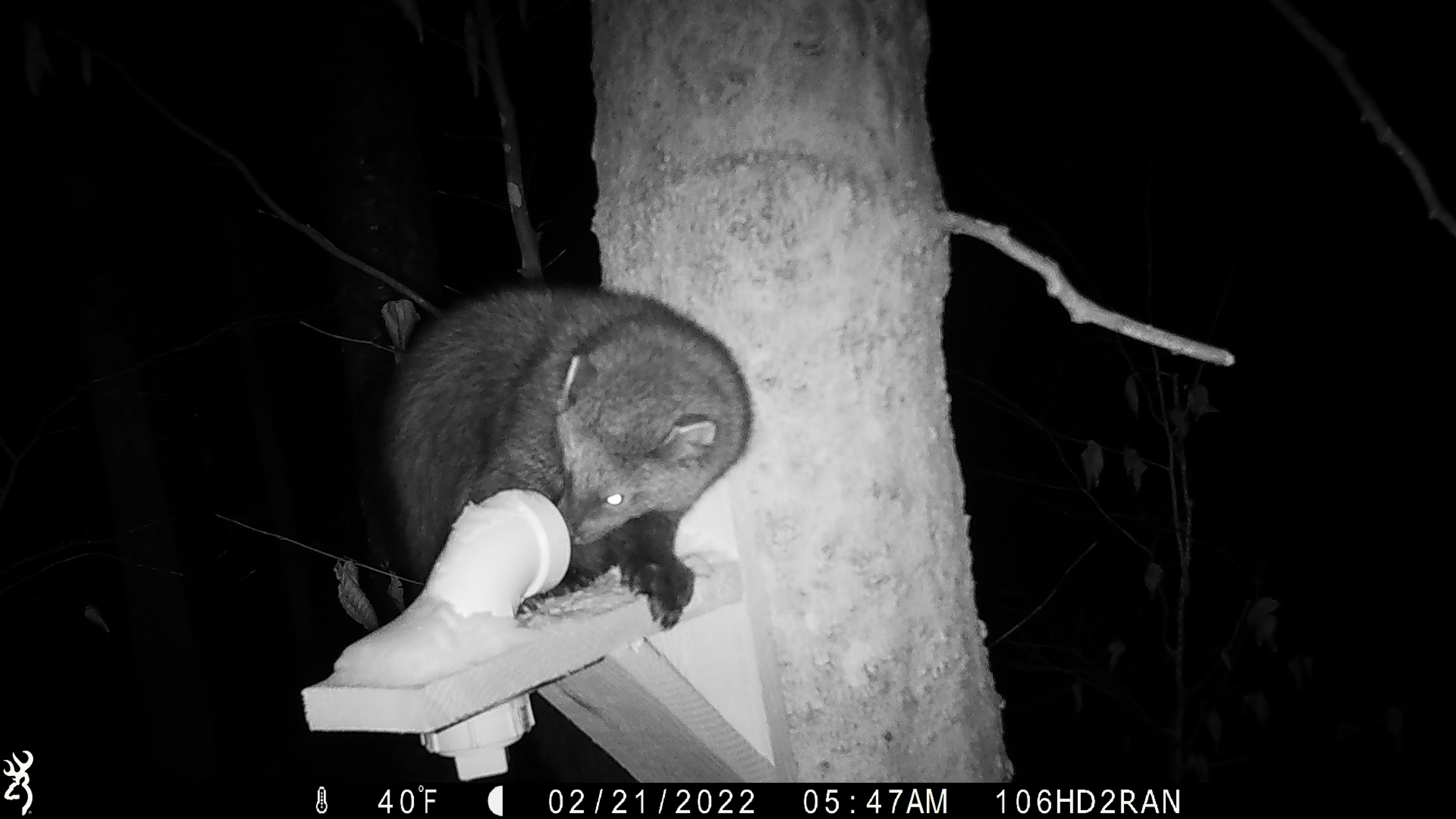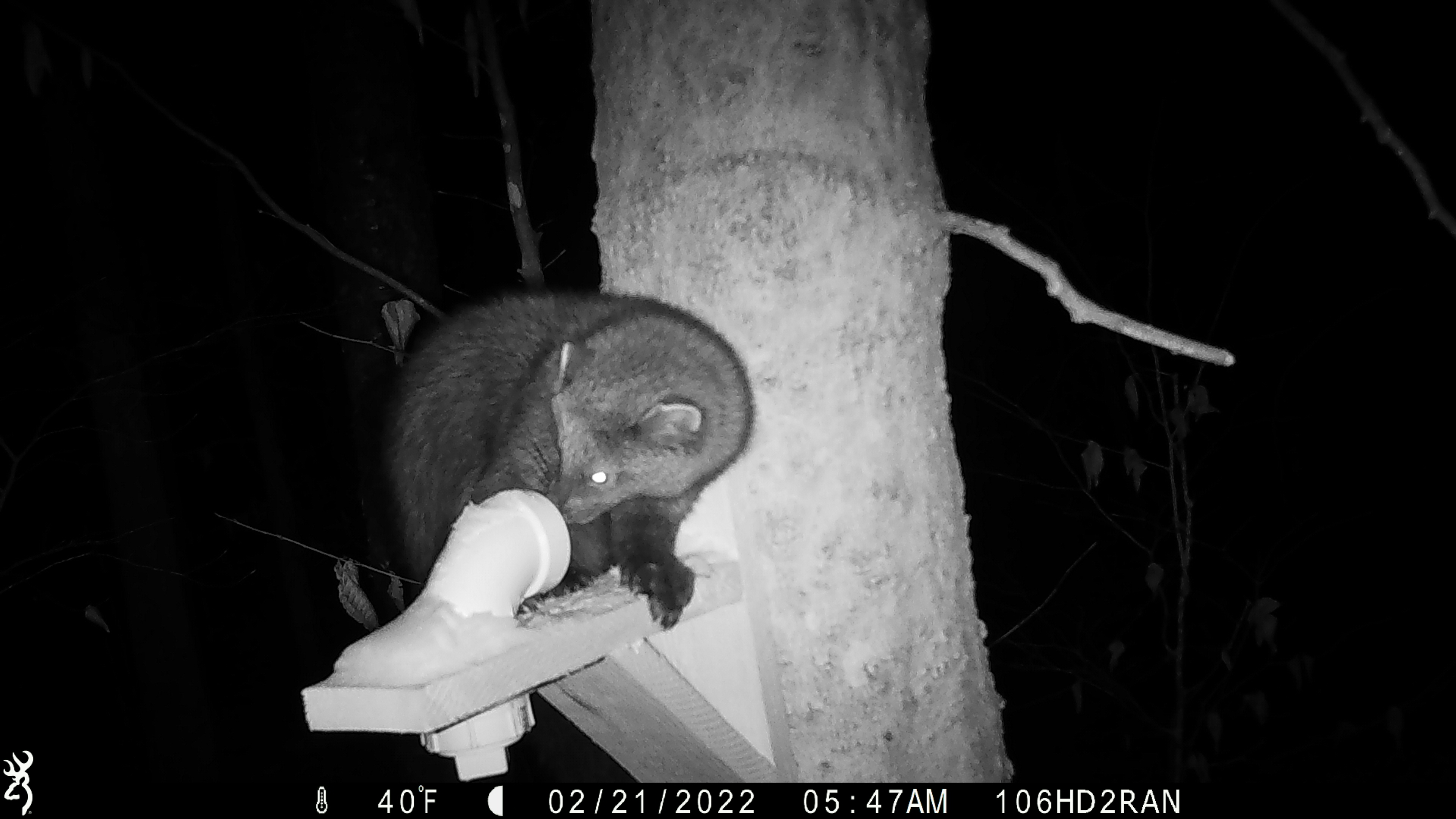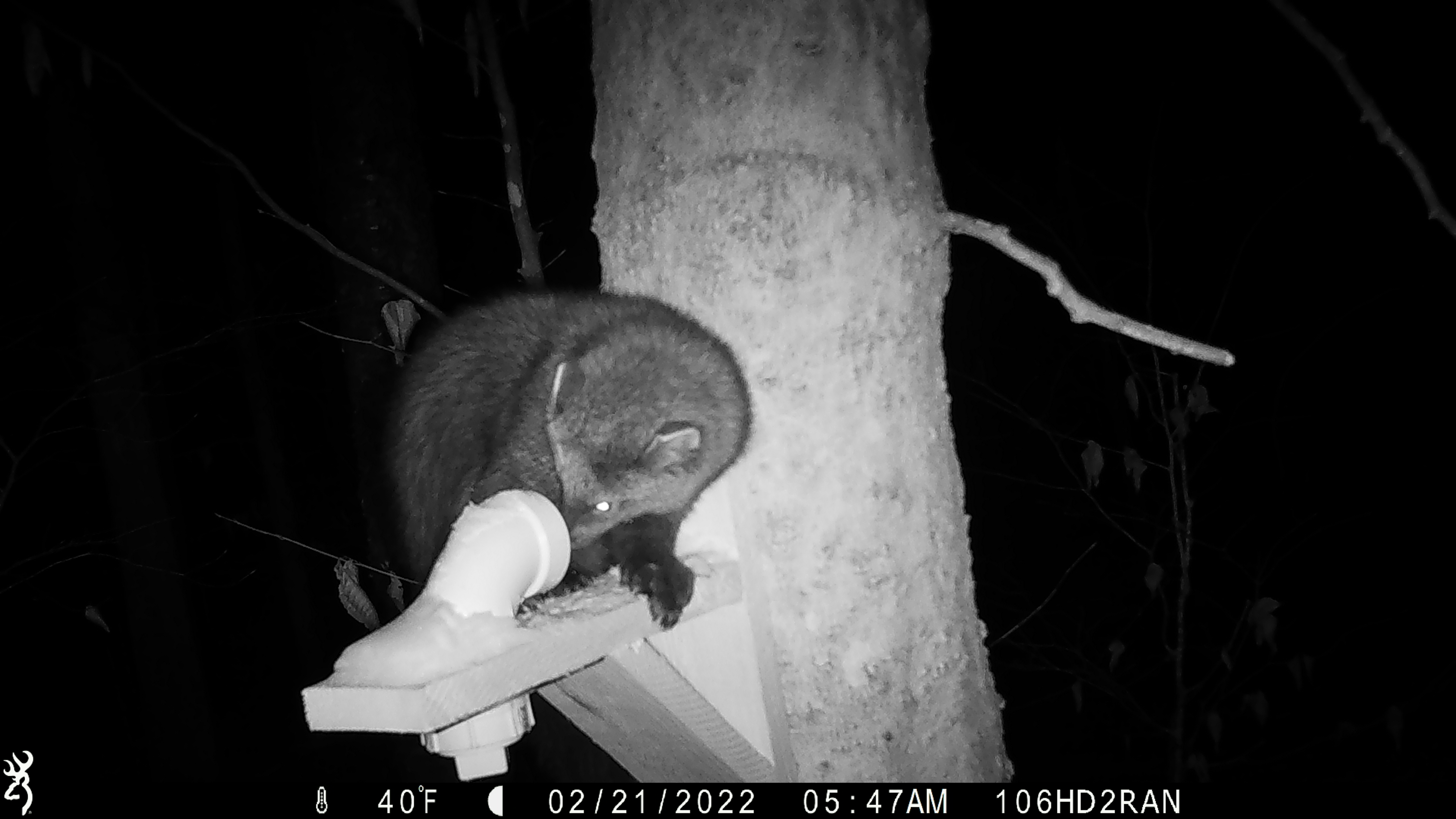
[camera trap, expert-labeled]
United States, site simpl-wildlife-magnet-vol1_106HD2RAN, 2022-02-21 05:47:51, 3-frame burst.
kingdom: Animalia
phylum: Chordata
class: Mammalia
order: Carnivora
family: Mustelidae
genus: Pekania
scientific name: Pekania pennanti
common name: fisher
Fisher (Pekania pennanti).